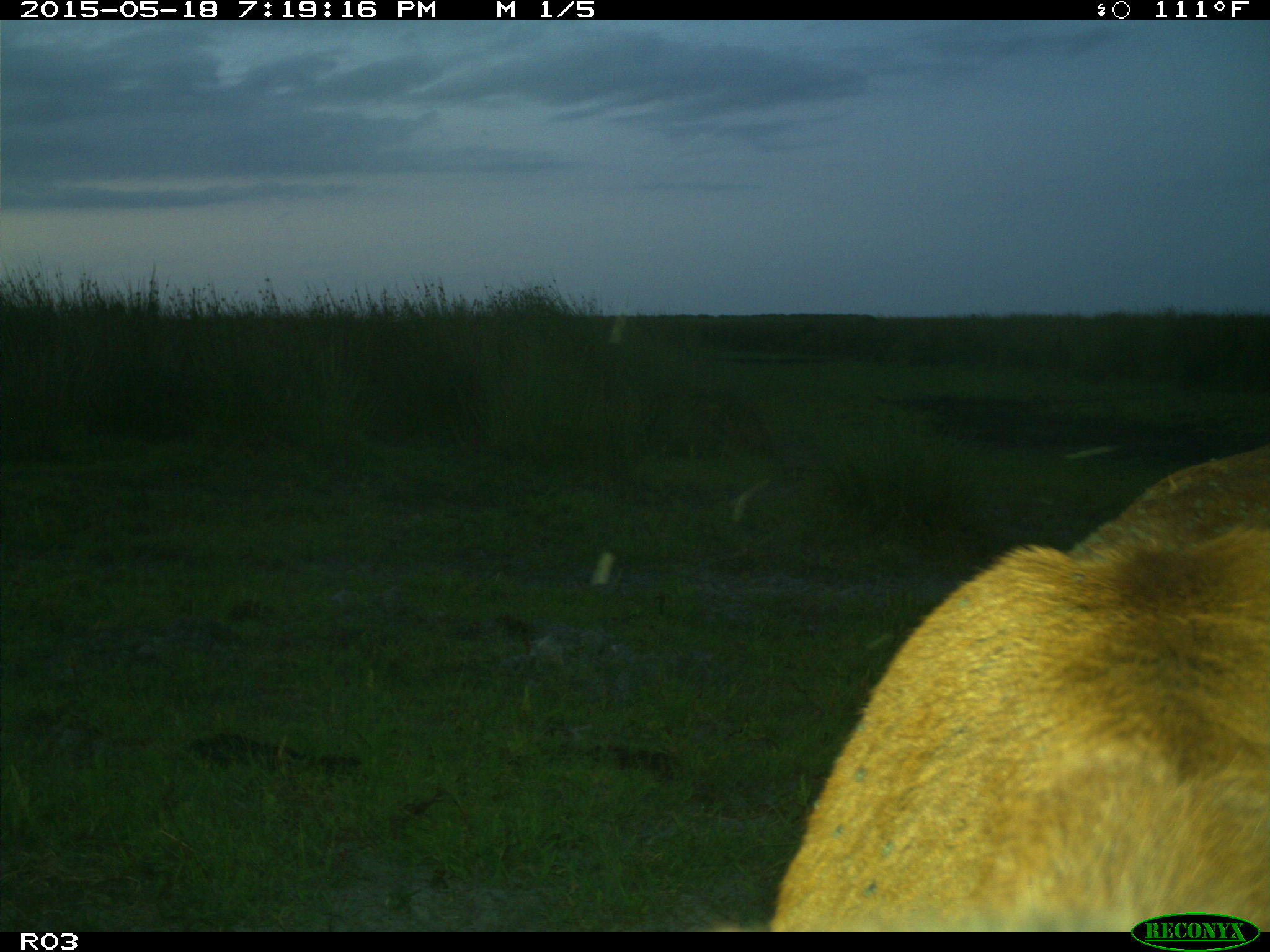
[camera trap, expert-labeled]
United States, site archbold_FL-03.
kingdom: Animalia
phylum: Chordata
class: Mammalia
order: Artiodactyla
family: Bovidae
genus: Bos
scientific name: Bos taurus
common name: domestic cow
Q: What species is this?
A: Bos taurus (domestic cow).